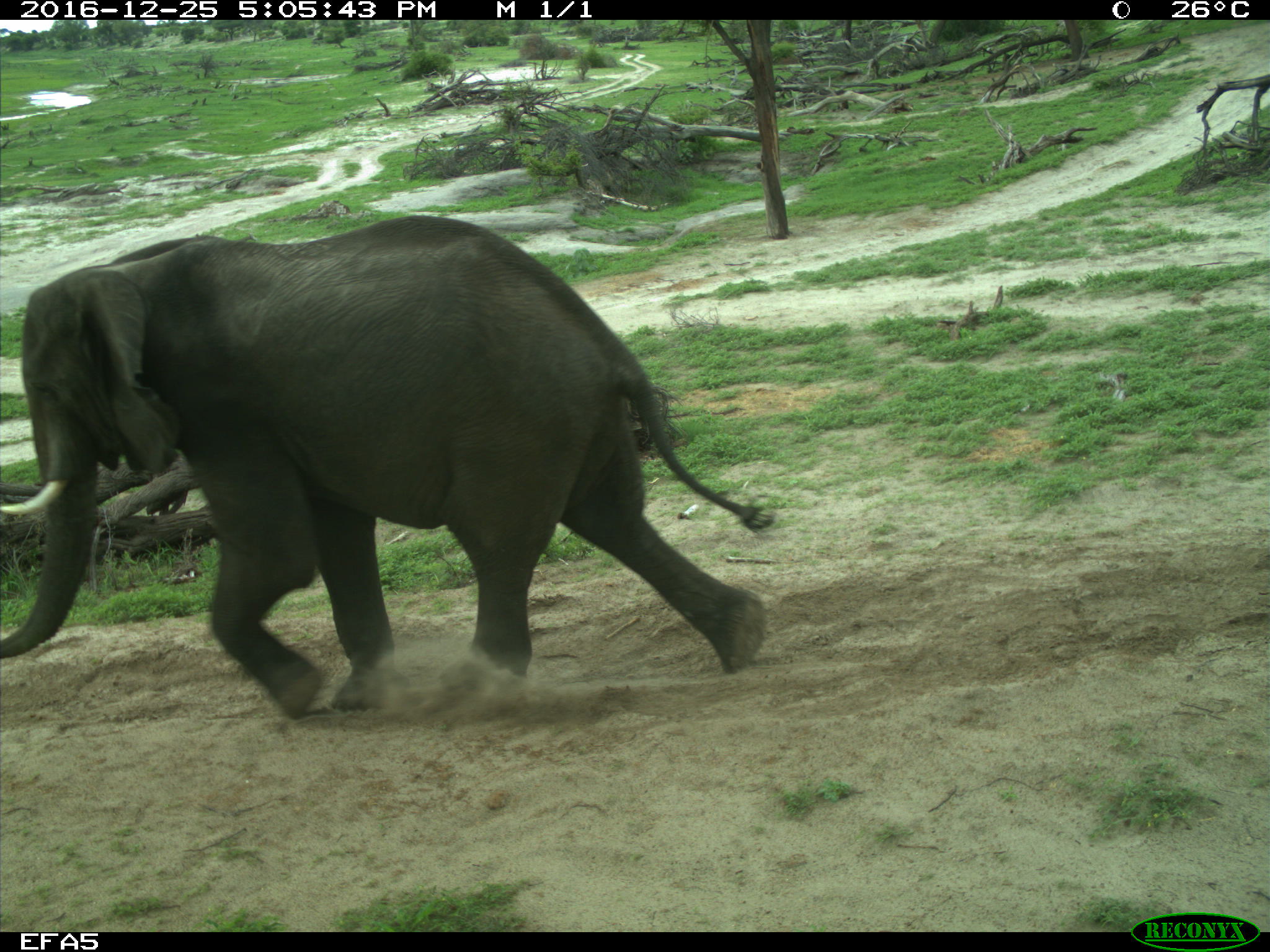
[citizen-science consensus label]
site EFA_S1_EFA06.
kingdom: Animalia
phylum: Chordata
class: Mammalia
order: Proboscidea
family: Elephantidae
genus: Loxodonta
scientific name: Loxodonta africana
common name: african bush elephant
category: elephant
Elephant (african bush elephant) (Loxodonta africana), count 1. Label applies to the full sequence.